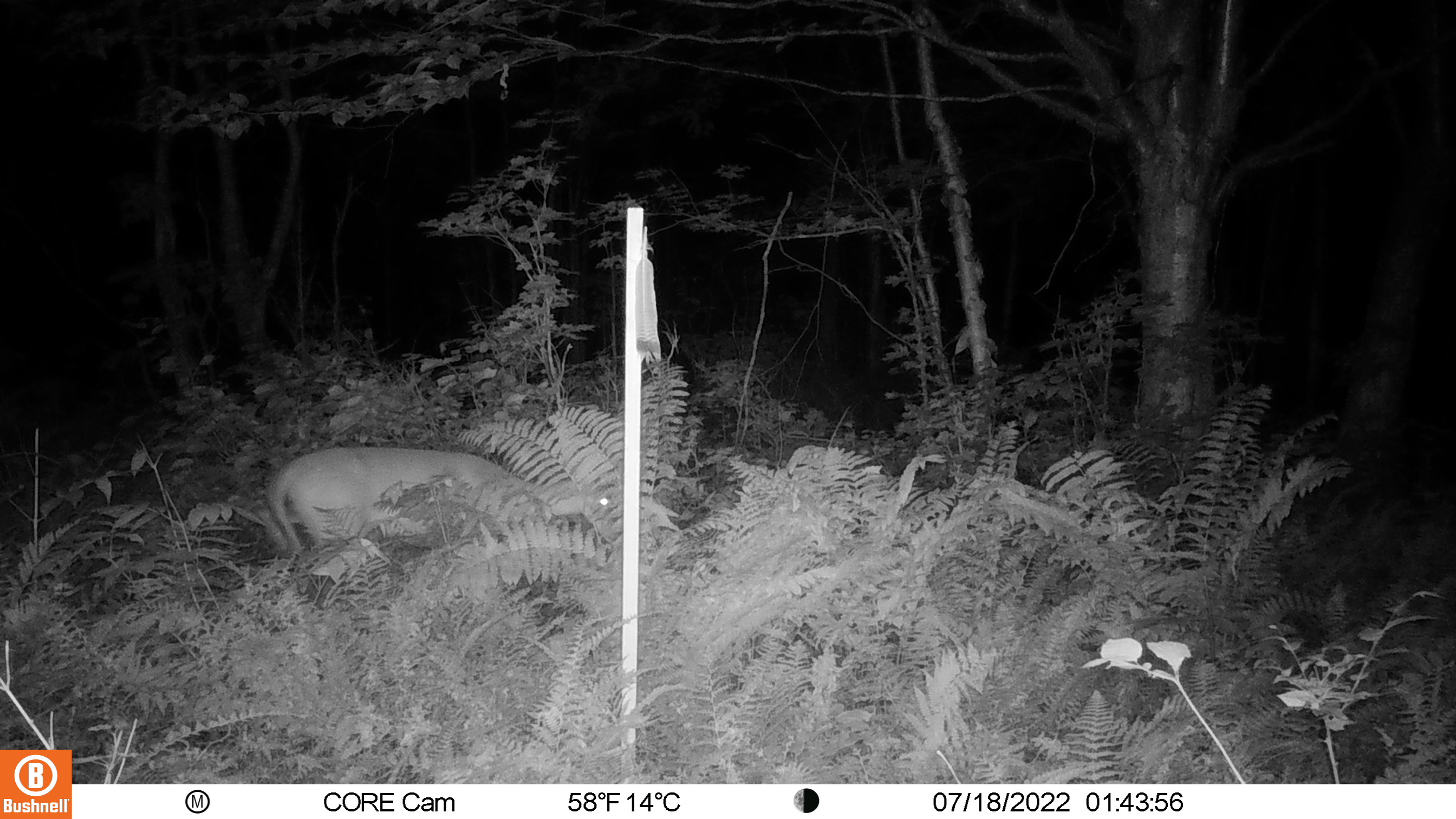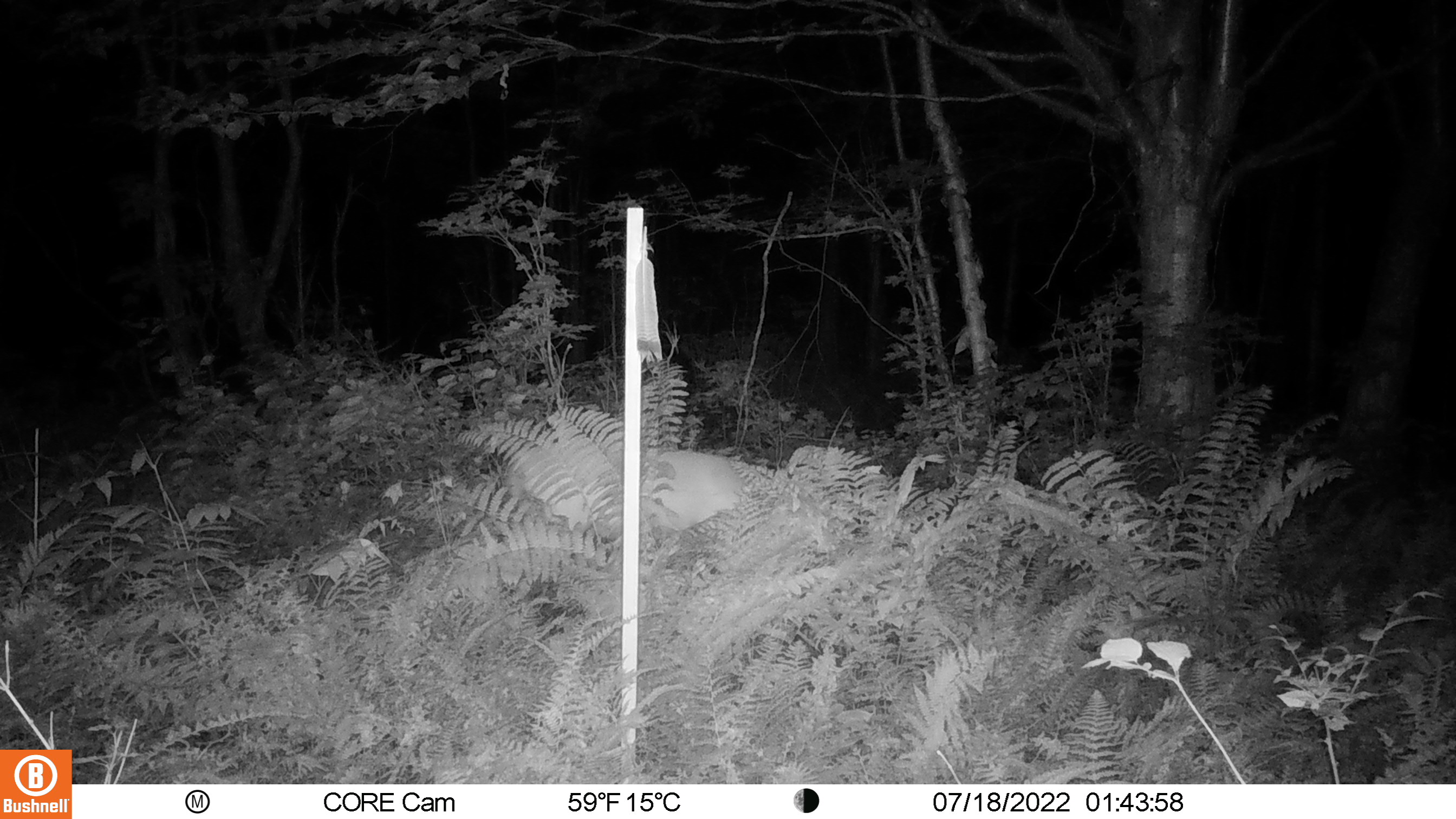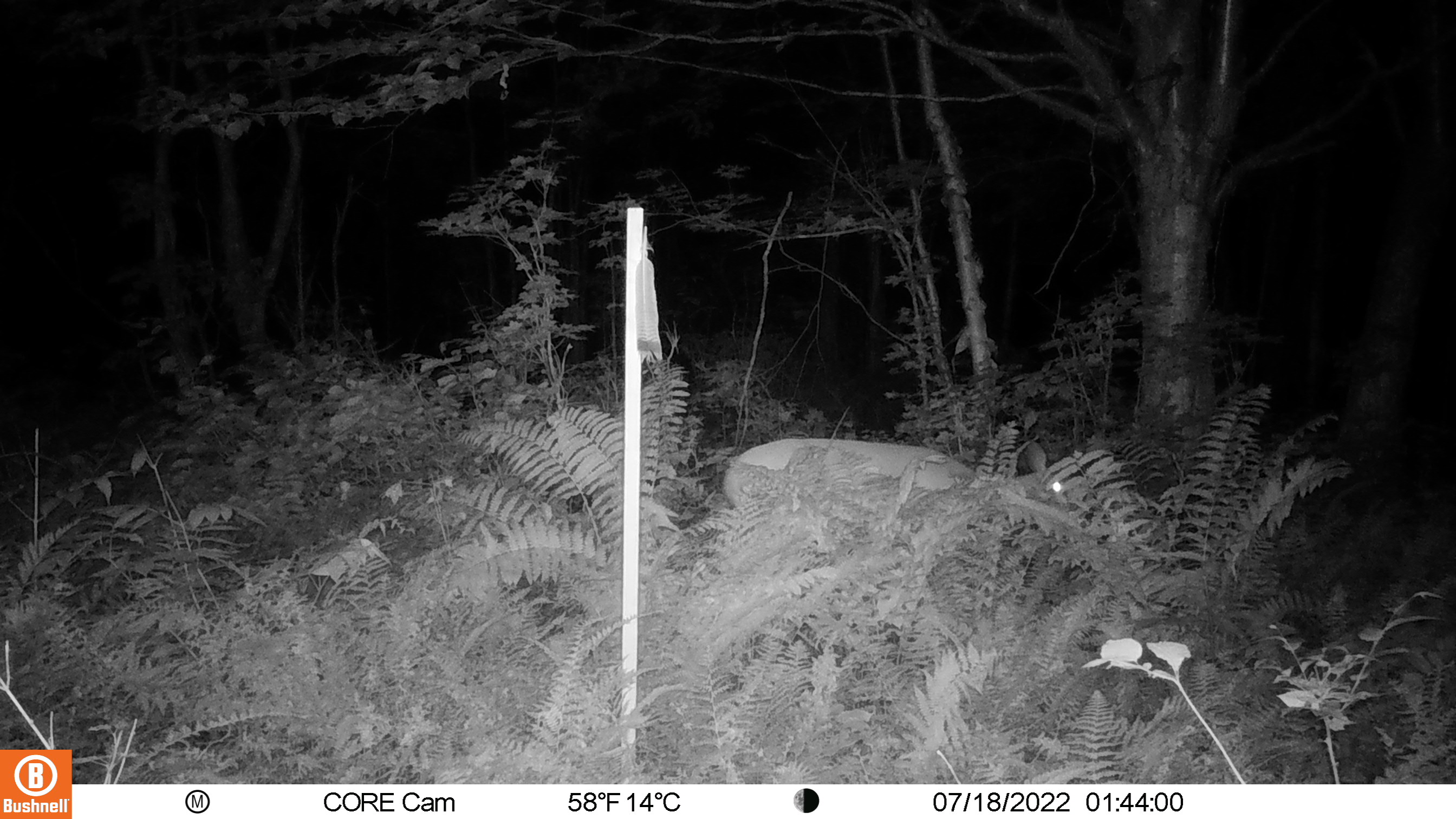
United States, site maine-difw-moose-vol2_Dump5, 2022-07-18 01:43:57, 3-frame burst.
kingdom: Animalia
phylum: Chordata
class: Mammalia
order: Artiodactyla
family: Cervidae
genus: Odocoileus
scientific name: Odocoileus virginianus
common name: white-tailed deer